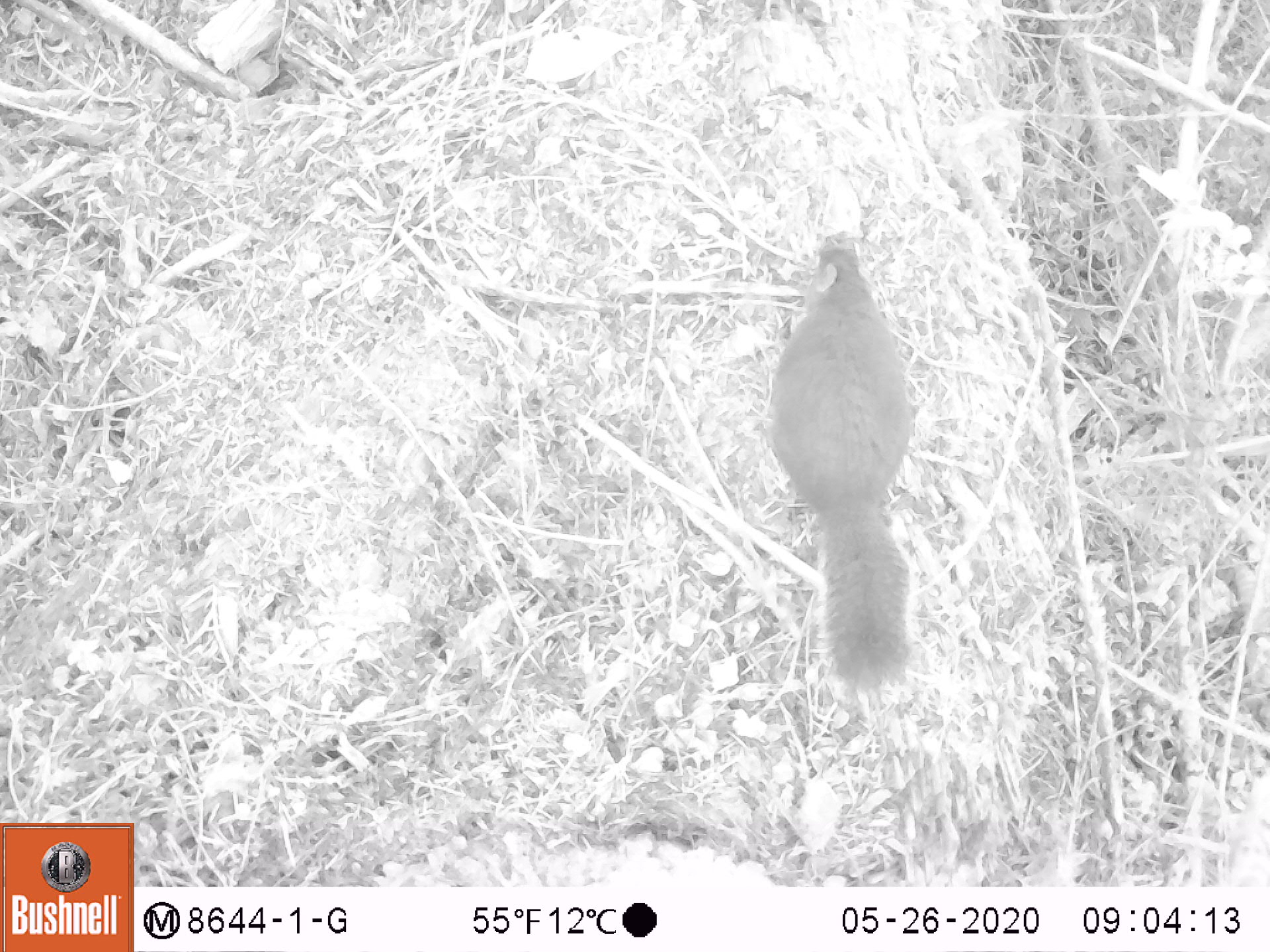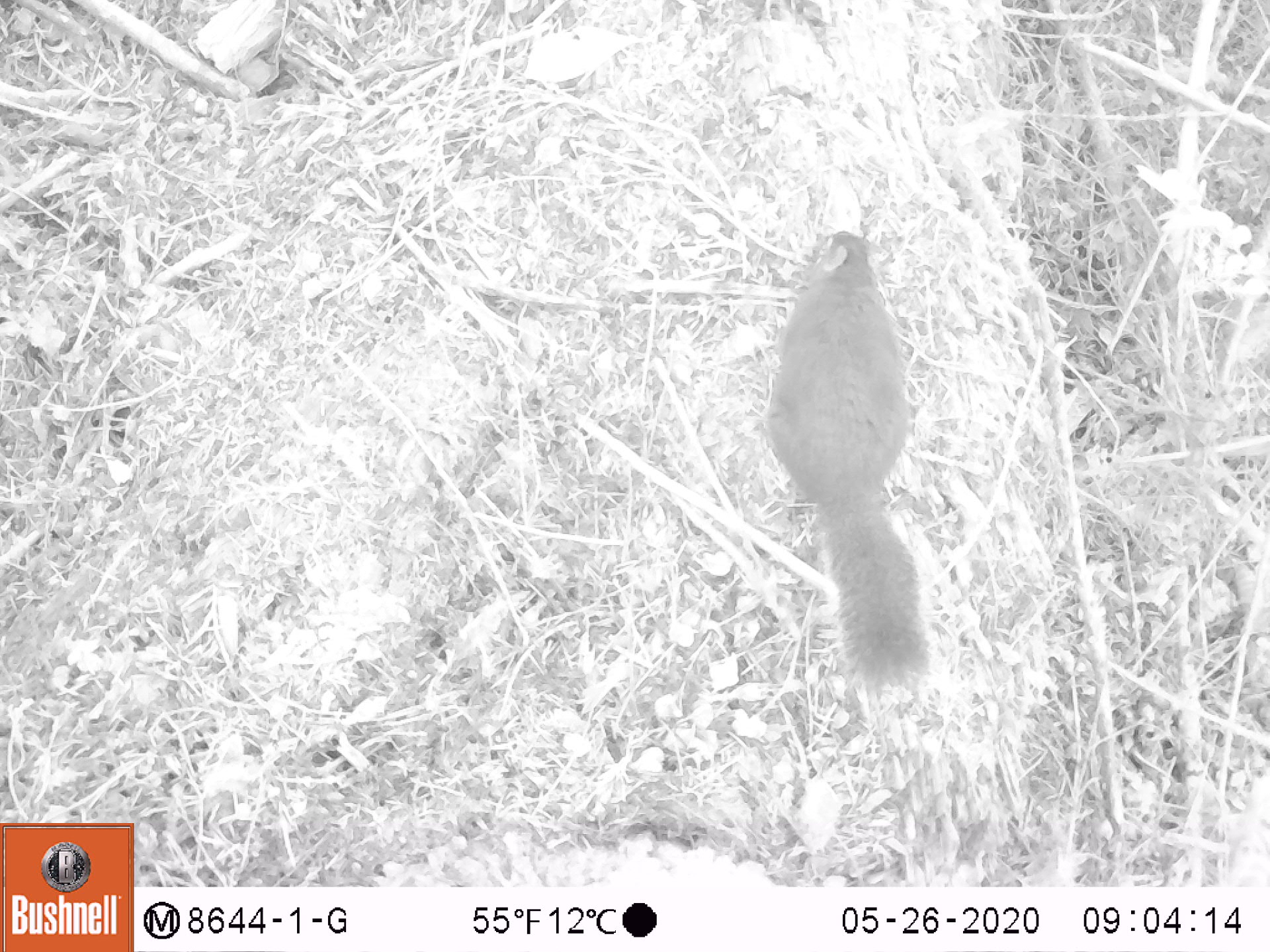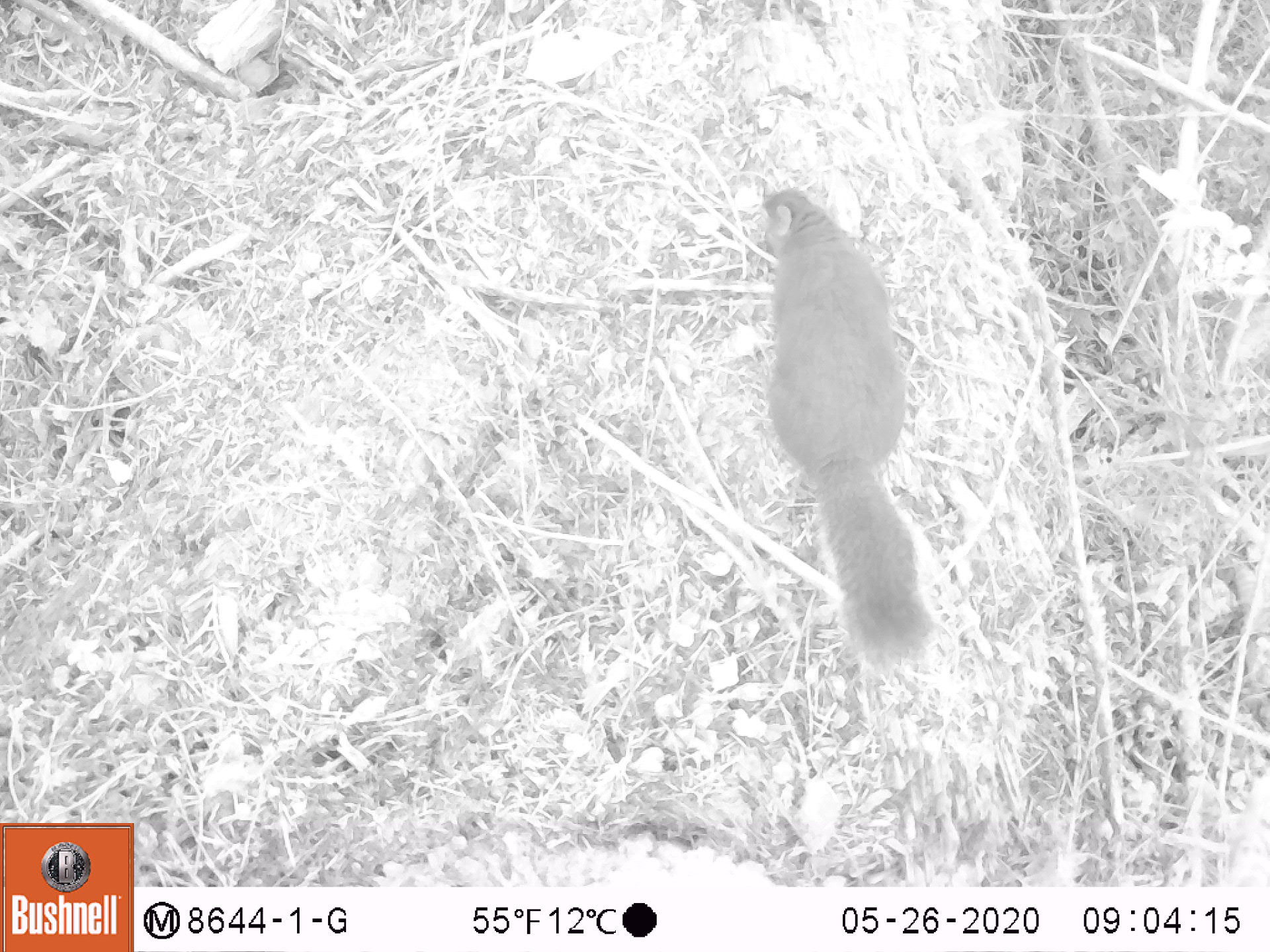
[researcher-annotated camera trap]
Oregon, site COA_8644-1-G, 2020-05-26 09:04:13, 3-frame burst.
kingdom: Animalia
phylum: Chordata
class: Mammalia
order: Rodentia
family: Sciuridae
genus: Tamiasciurus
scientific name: Tamiasciurus douglasii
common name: douglas squirrel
Douglas squirrel (Tamiasciurus douglasii).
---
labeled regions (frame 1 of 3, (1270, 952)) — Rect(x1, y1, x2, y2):
douglas squirrel: Rect(769, 235, 927, 697)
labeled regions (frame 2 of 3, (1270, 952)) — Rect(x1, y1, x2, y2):
douglas squirrel: Rect(761, 220, 932, 690)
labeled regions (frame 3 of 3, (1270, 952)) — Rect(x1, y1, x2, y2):
douglas squirrel: Rect(741, 186, 934, 667)